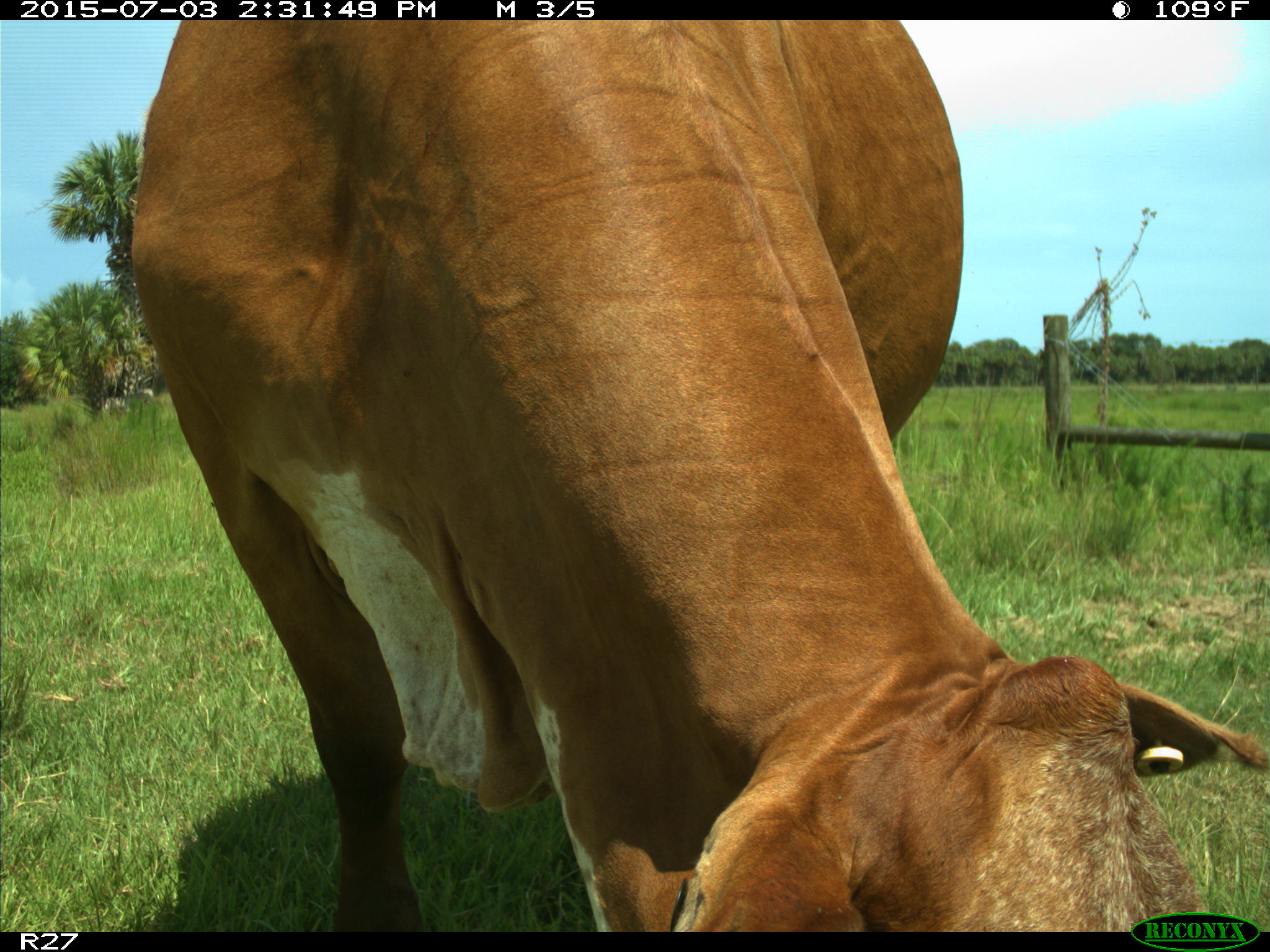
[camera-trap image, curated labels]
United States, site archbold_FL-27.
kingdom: Animalia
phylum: Chordata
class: Mammalia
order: Artiodactyla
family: Bovidae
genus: Bos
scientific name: Bos taurus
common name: domestic cow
Bos taurus (domestic cow).